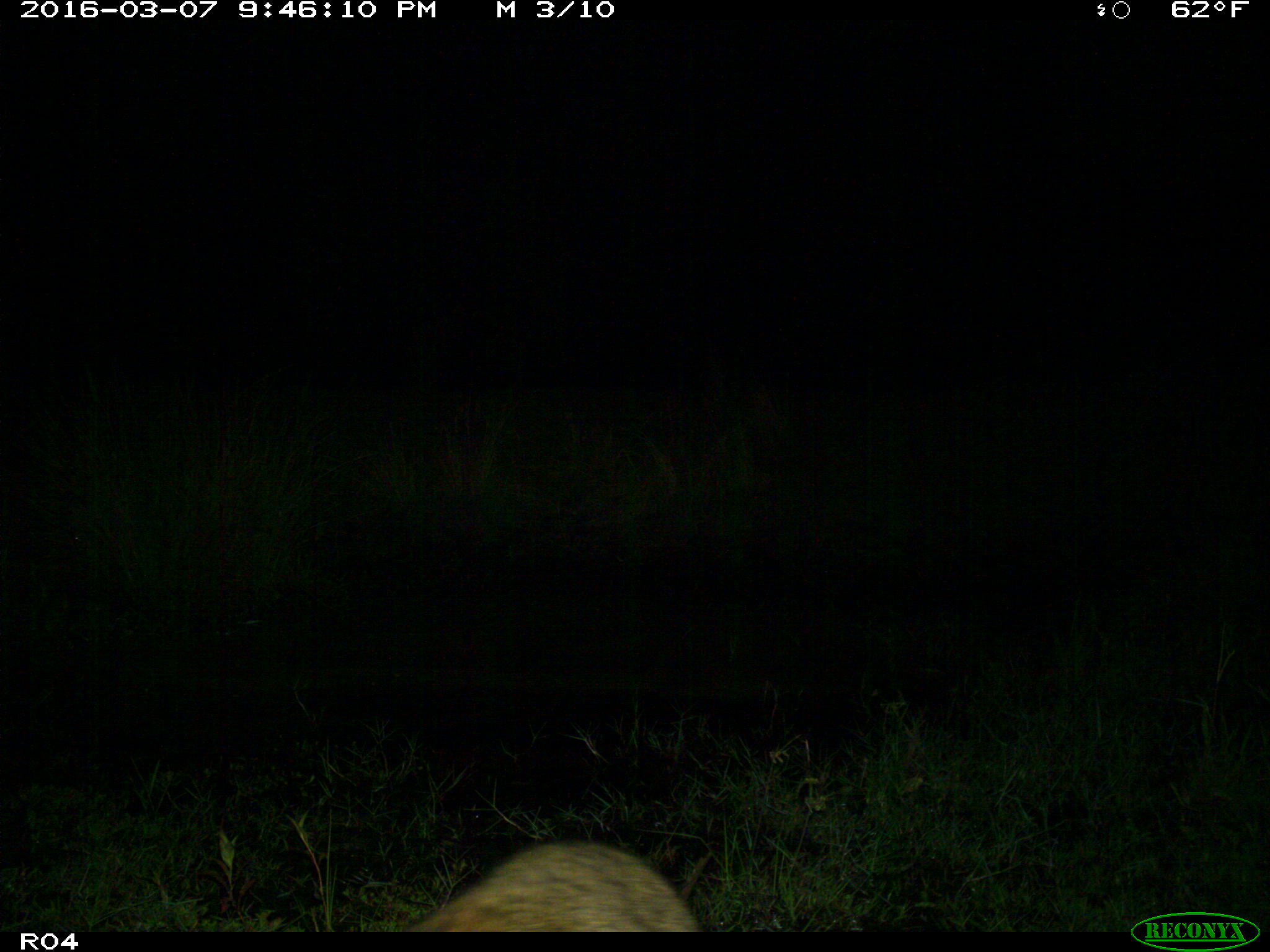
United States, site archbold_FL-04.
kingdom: Animalia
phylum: Chordata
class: Mammalia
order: Carnivora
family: Procyonidae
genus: Procyon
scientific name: Procyon lotor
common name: common raccoon